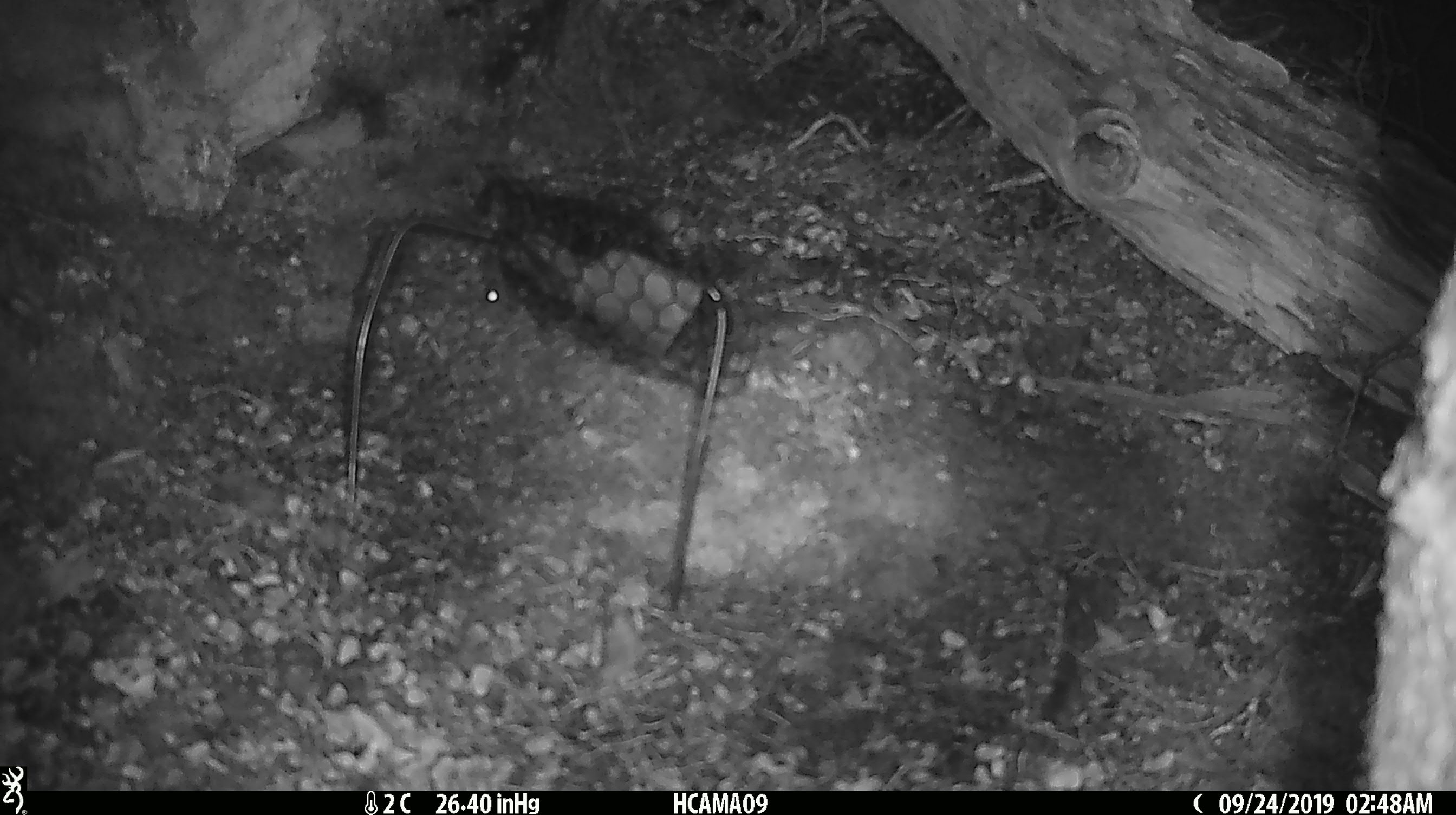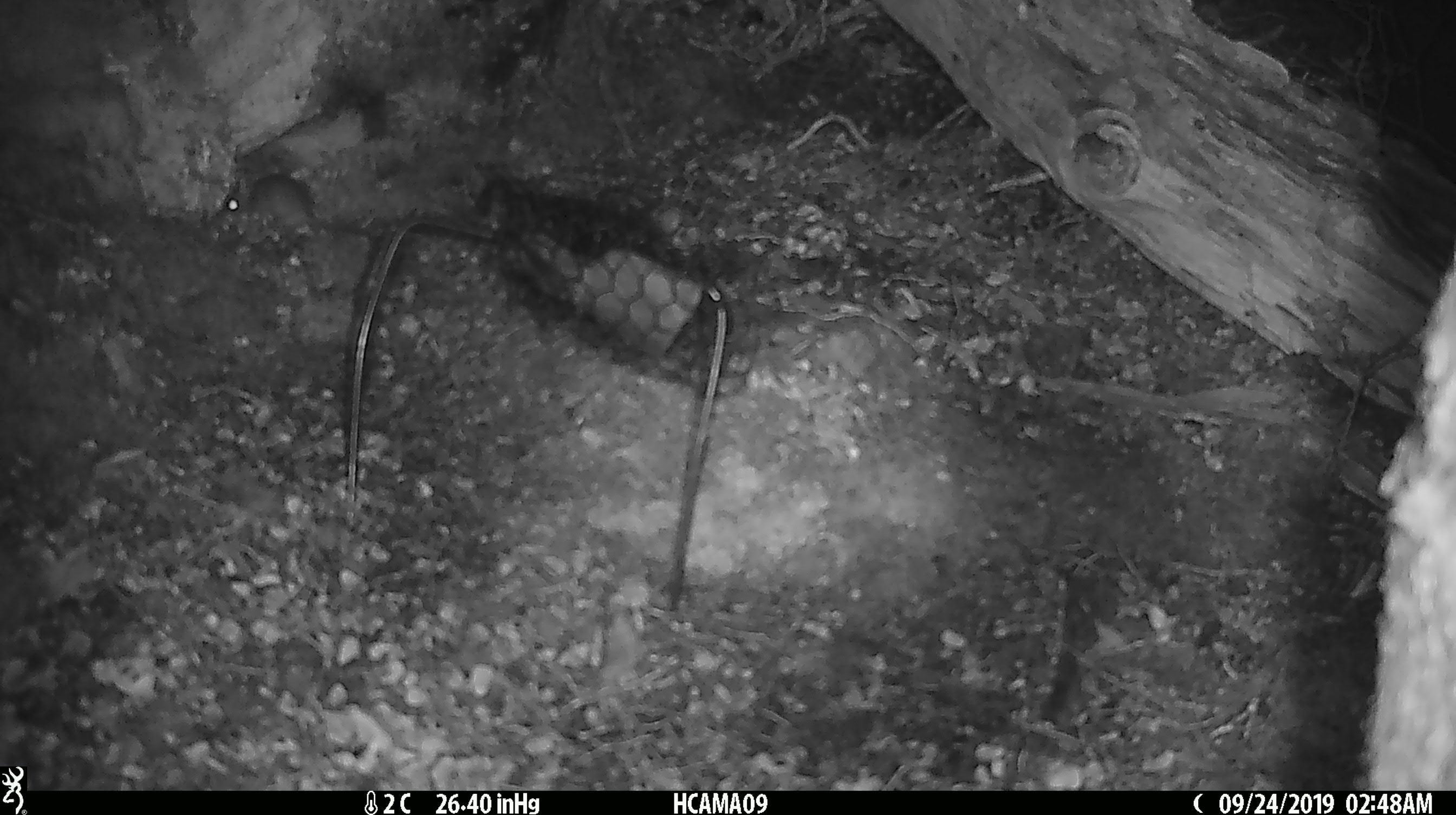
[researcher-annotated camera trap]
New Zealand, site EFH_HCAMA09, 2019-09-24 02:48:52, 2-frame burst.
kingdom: Animalia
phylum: Chordata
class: Mammalia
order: Rodentia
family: Muridae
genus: Mus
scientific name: Mus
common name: mouse